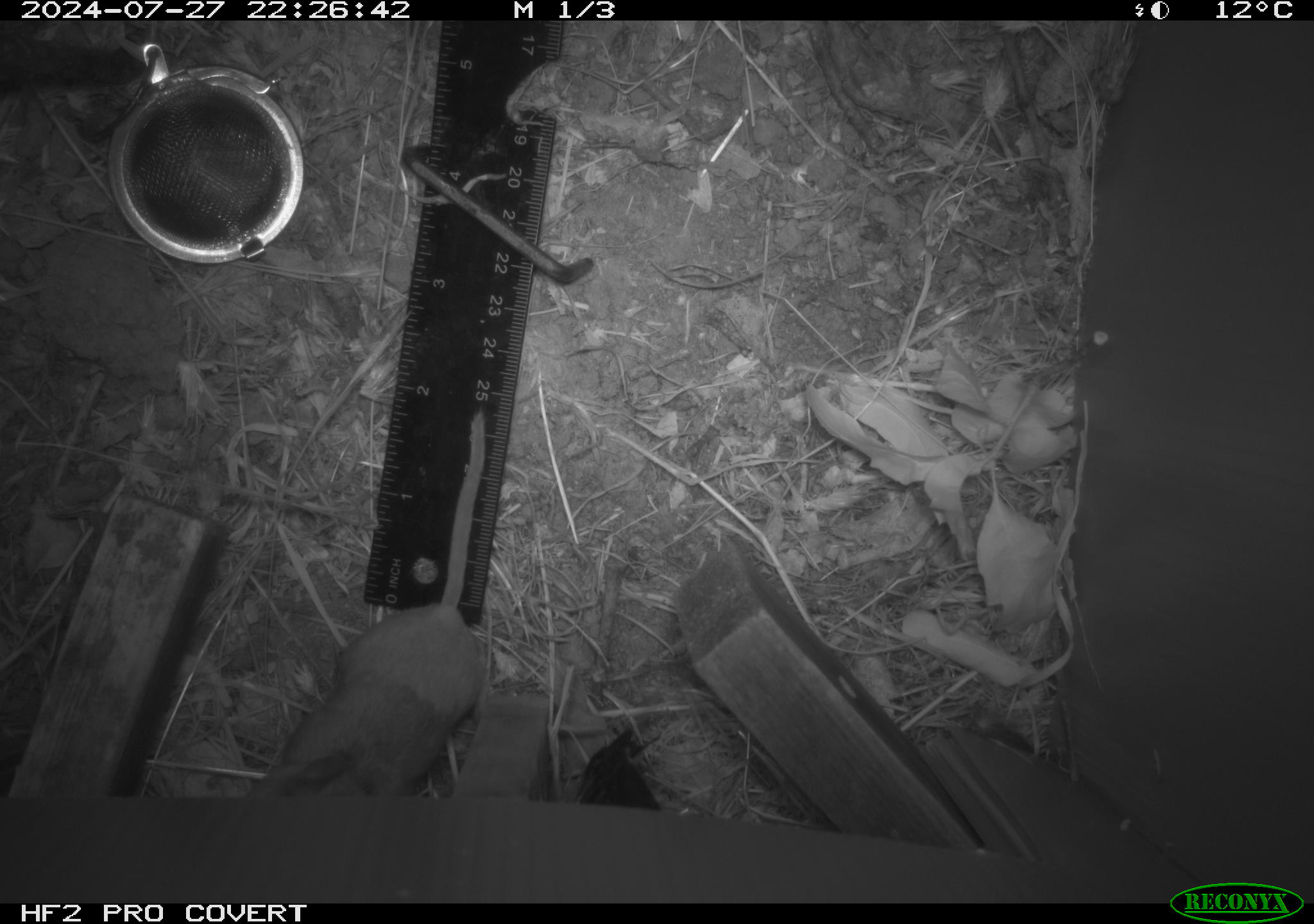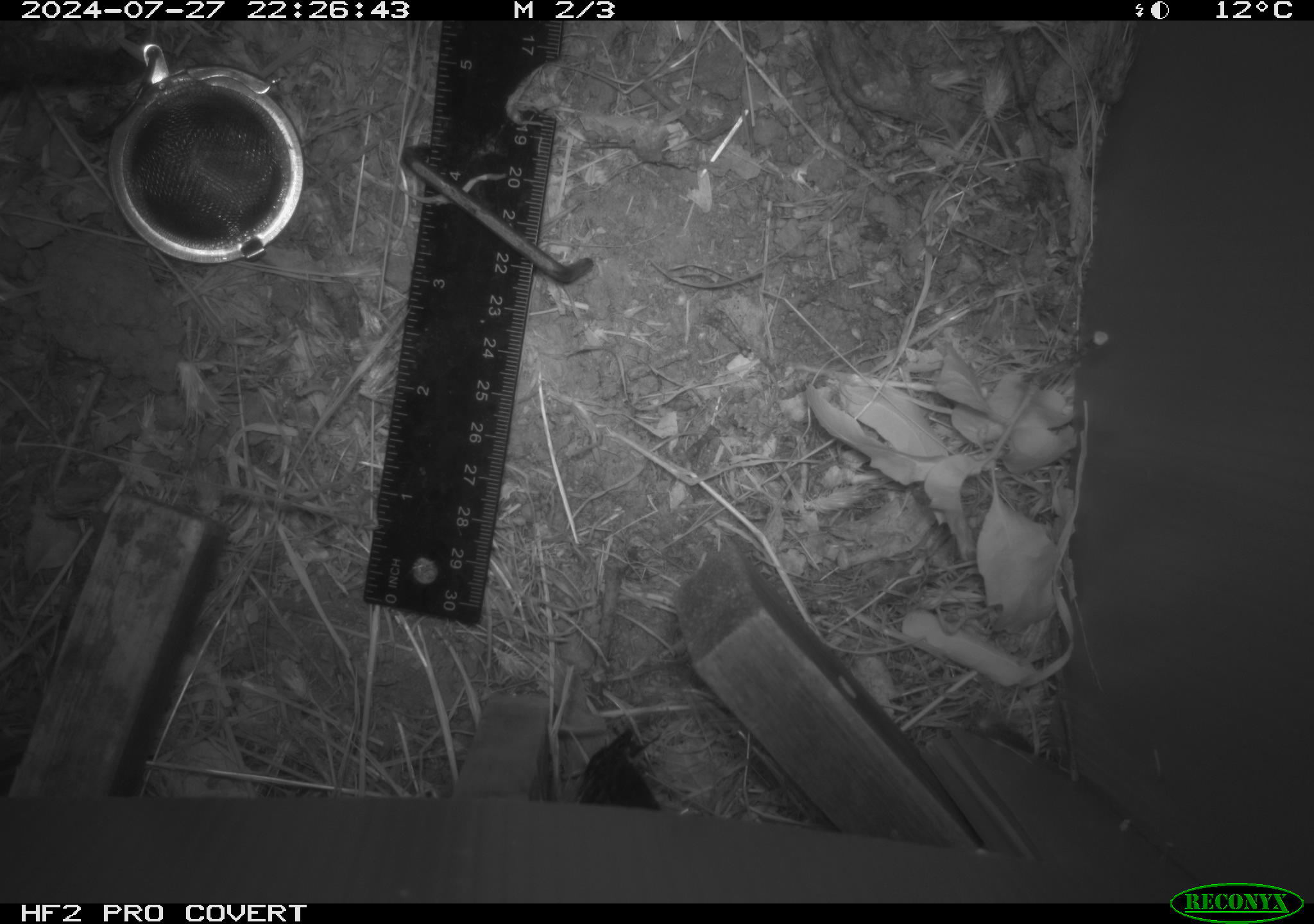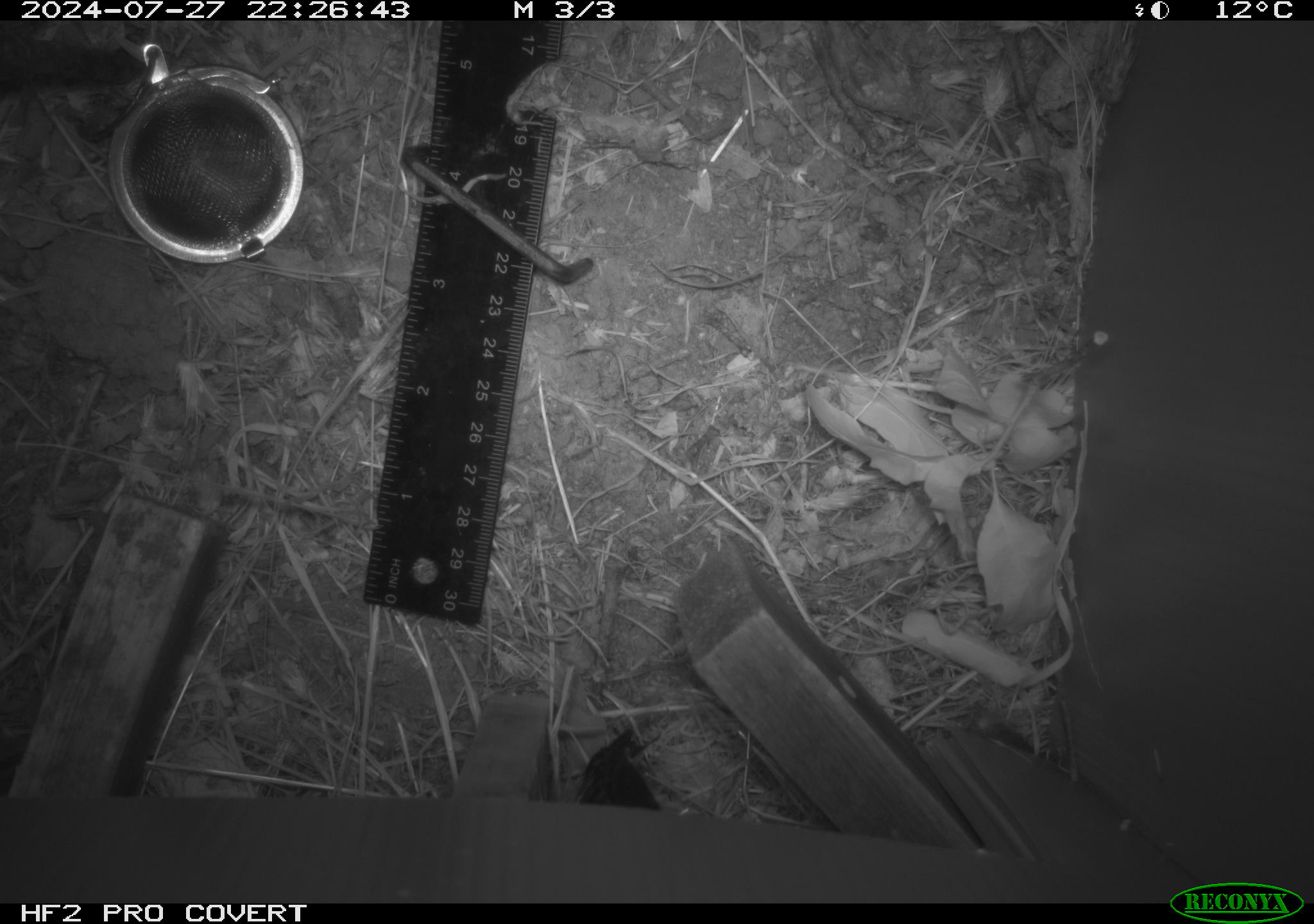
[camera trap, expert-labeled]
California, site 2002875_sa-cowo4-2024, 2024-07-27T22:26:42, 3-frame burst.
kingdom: Animalia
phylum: Chordata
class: Mammalia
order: Rodentia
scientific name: Rodentia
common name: rodent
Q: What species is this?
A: Rodent (Rodentia).